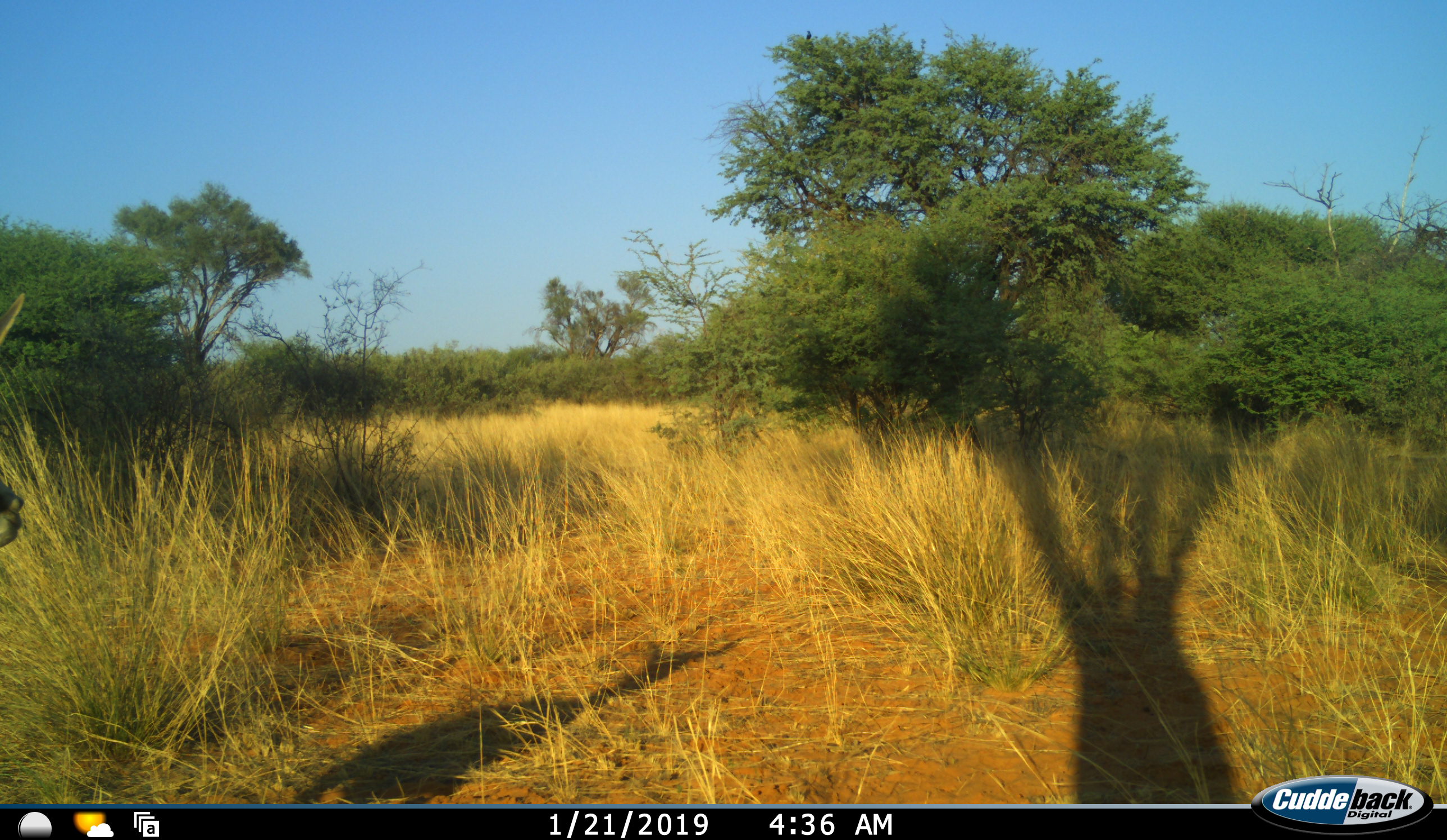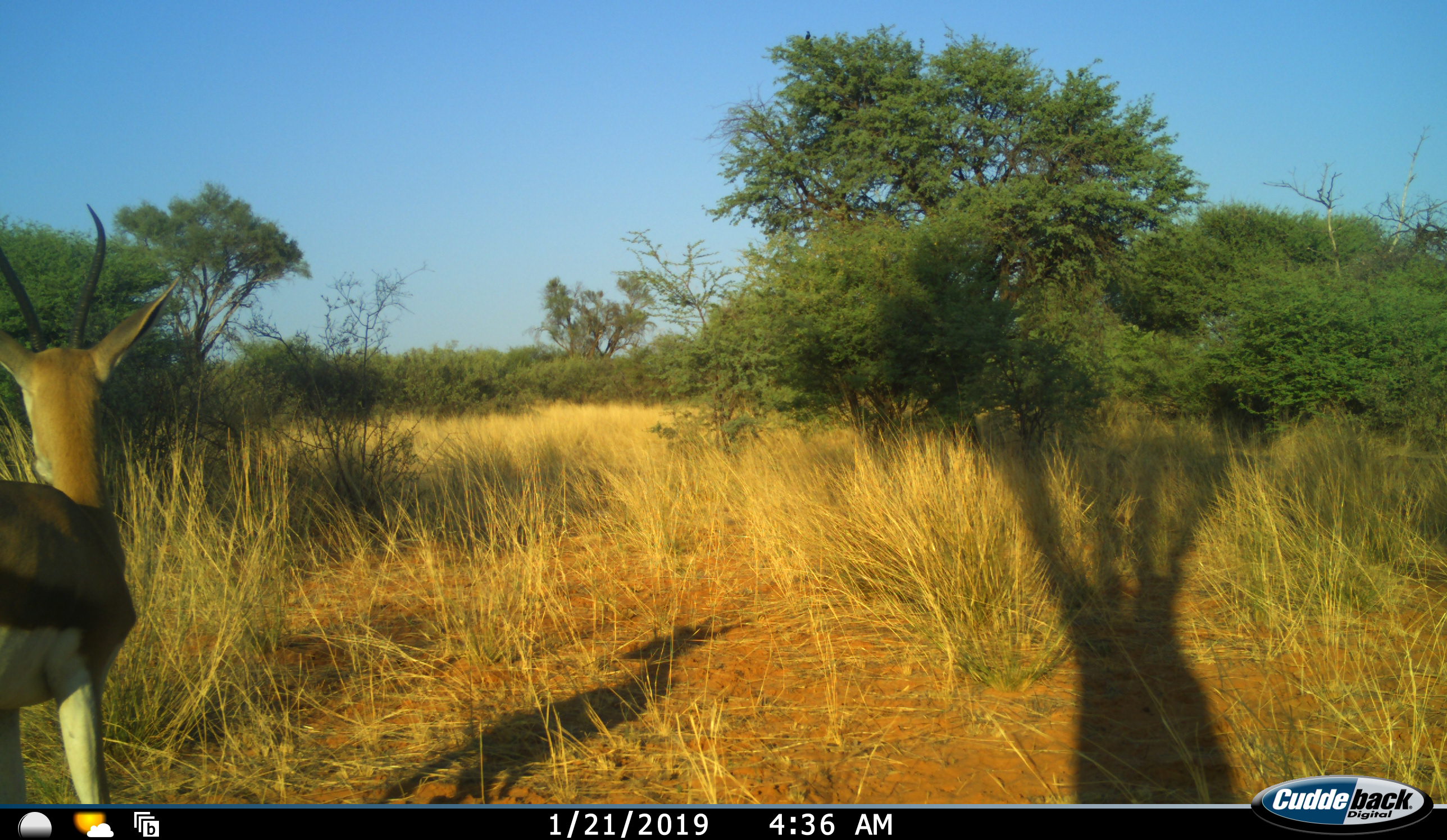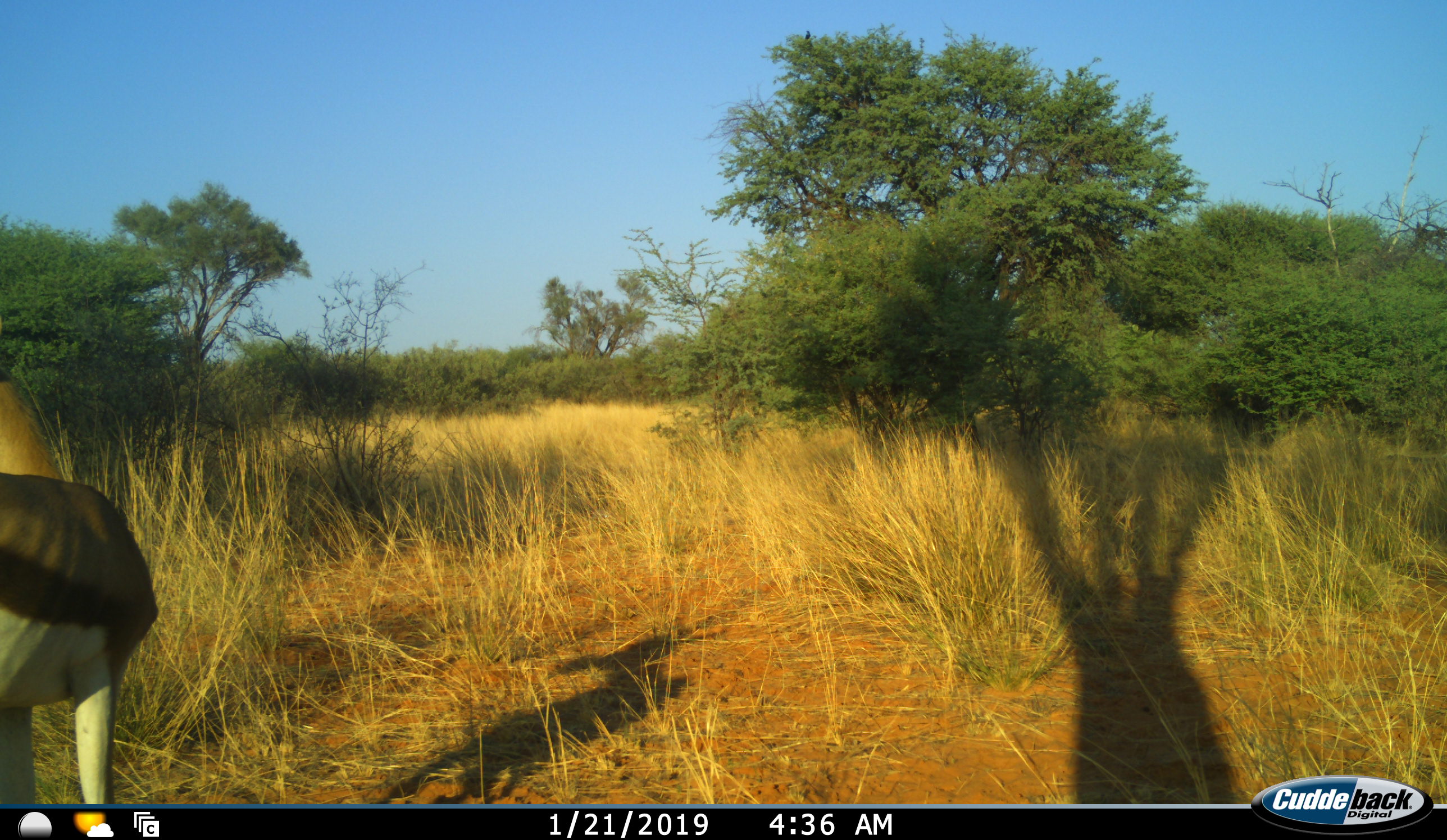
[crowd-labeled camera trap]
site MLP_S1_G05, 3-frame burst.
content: unidentified animal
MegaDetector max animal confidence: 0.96